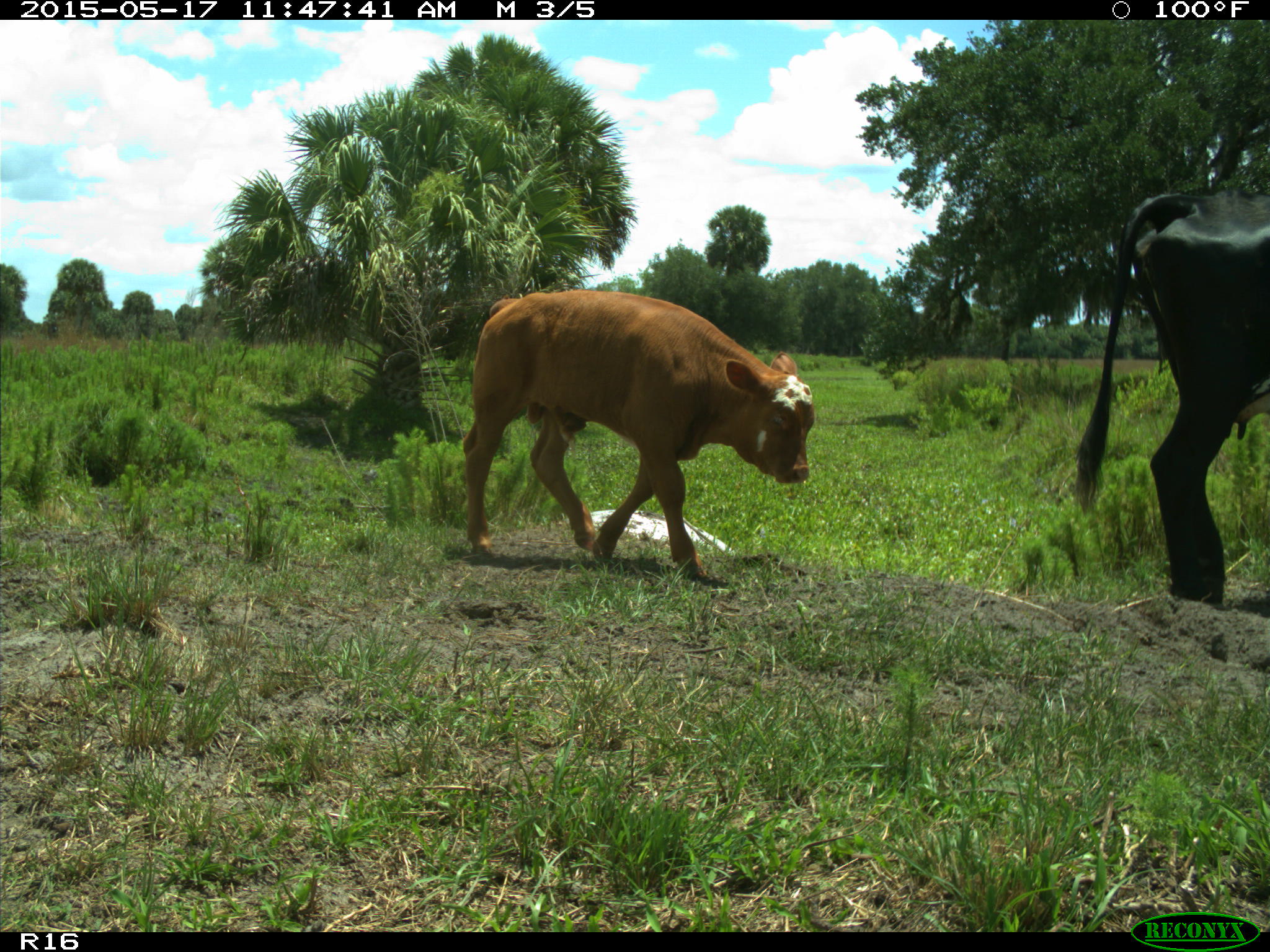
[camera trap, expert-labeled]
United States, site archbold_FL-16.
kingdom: Animalia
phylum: Chordata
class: Mammalia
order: Artiodactyla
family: Bovidae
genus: Bos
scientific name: Bos taurus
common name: domestic cow